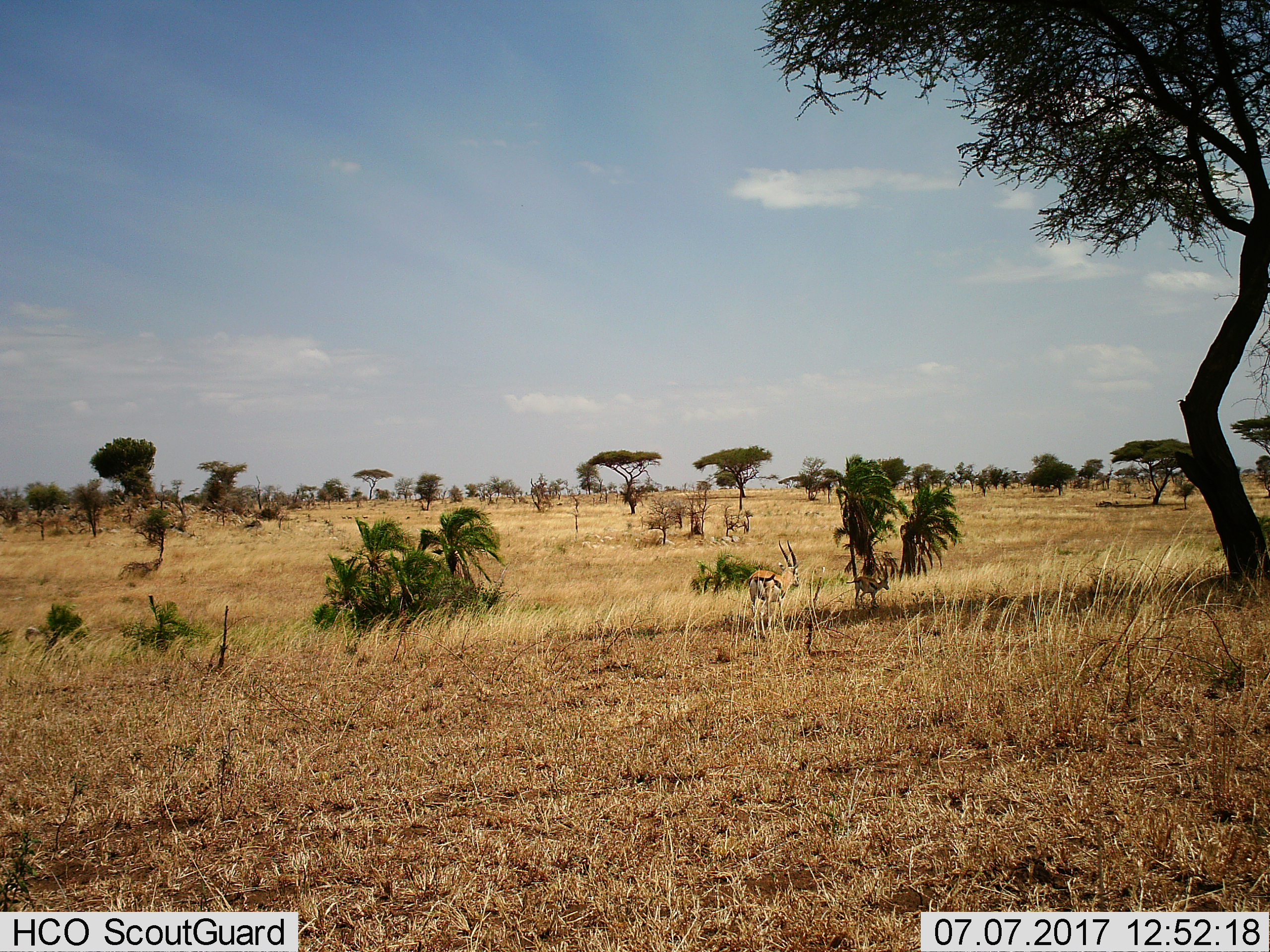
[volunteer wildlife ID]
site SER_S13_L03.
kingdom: Animalia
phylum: Chordata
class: Mammalia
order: Artiodactyla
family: Bovidae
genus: Eudorcas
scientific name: Eudorcas thomsonii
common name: thomson's gazelle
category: gazellethomsons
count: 2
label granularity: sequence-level